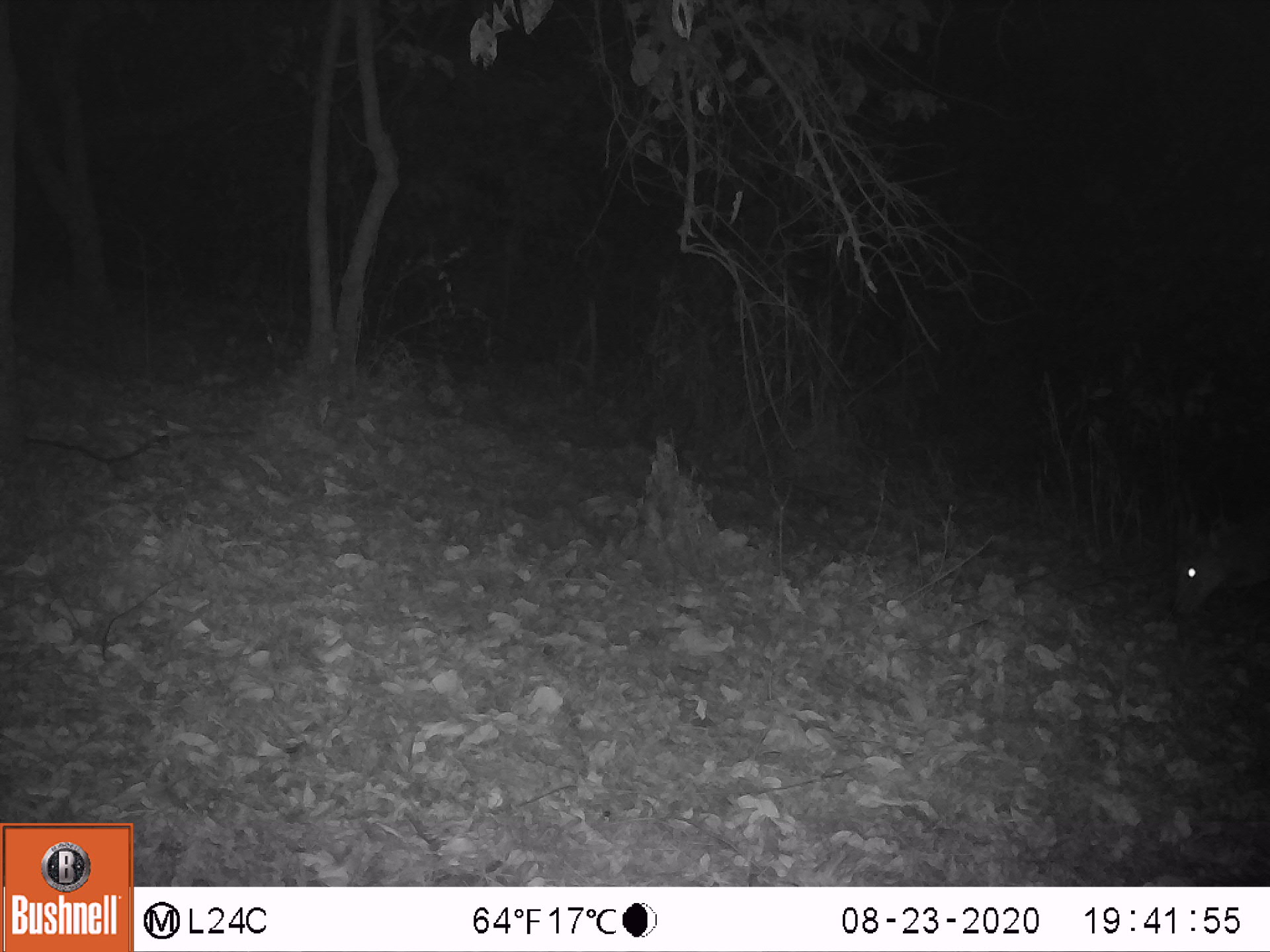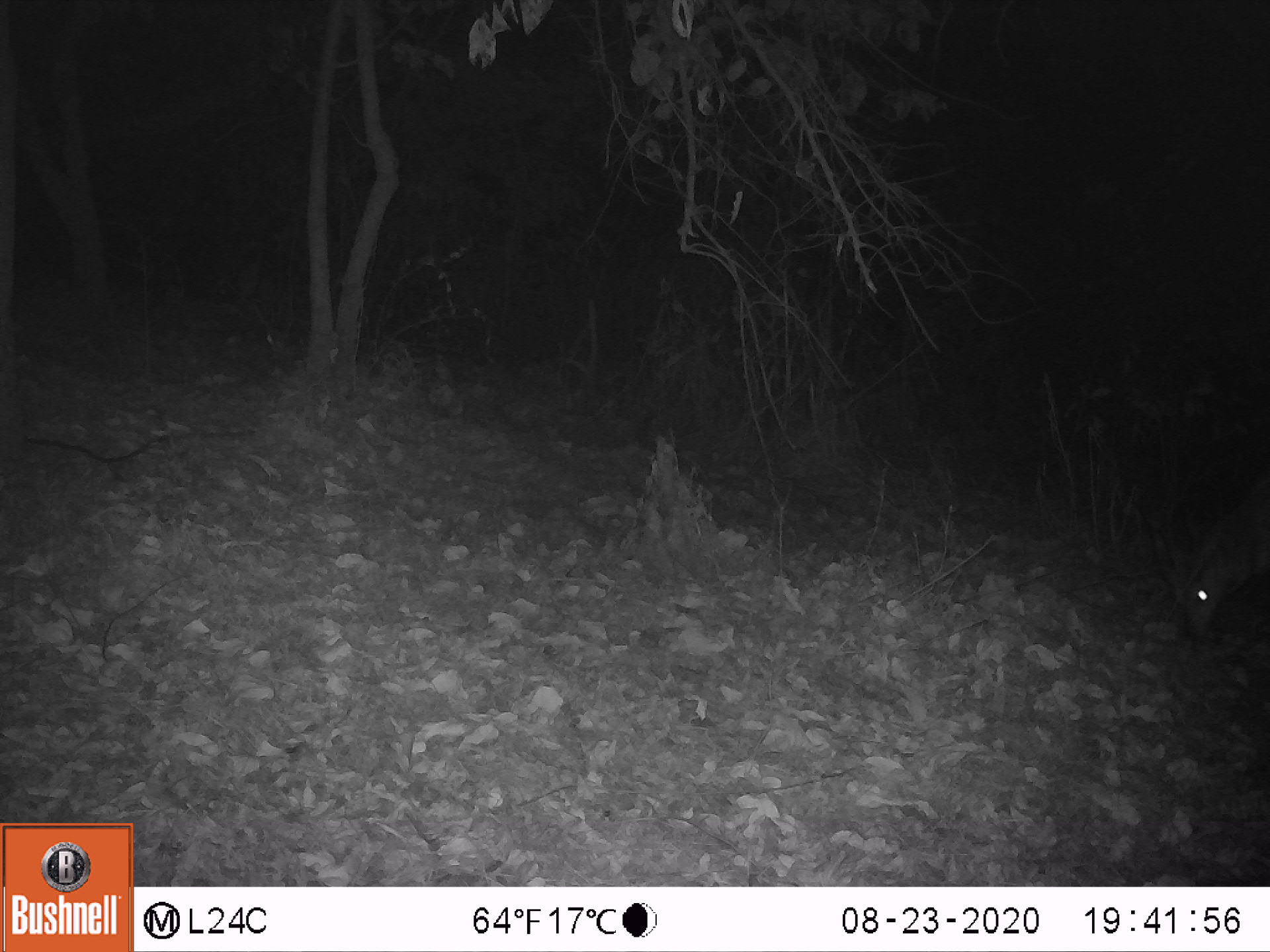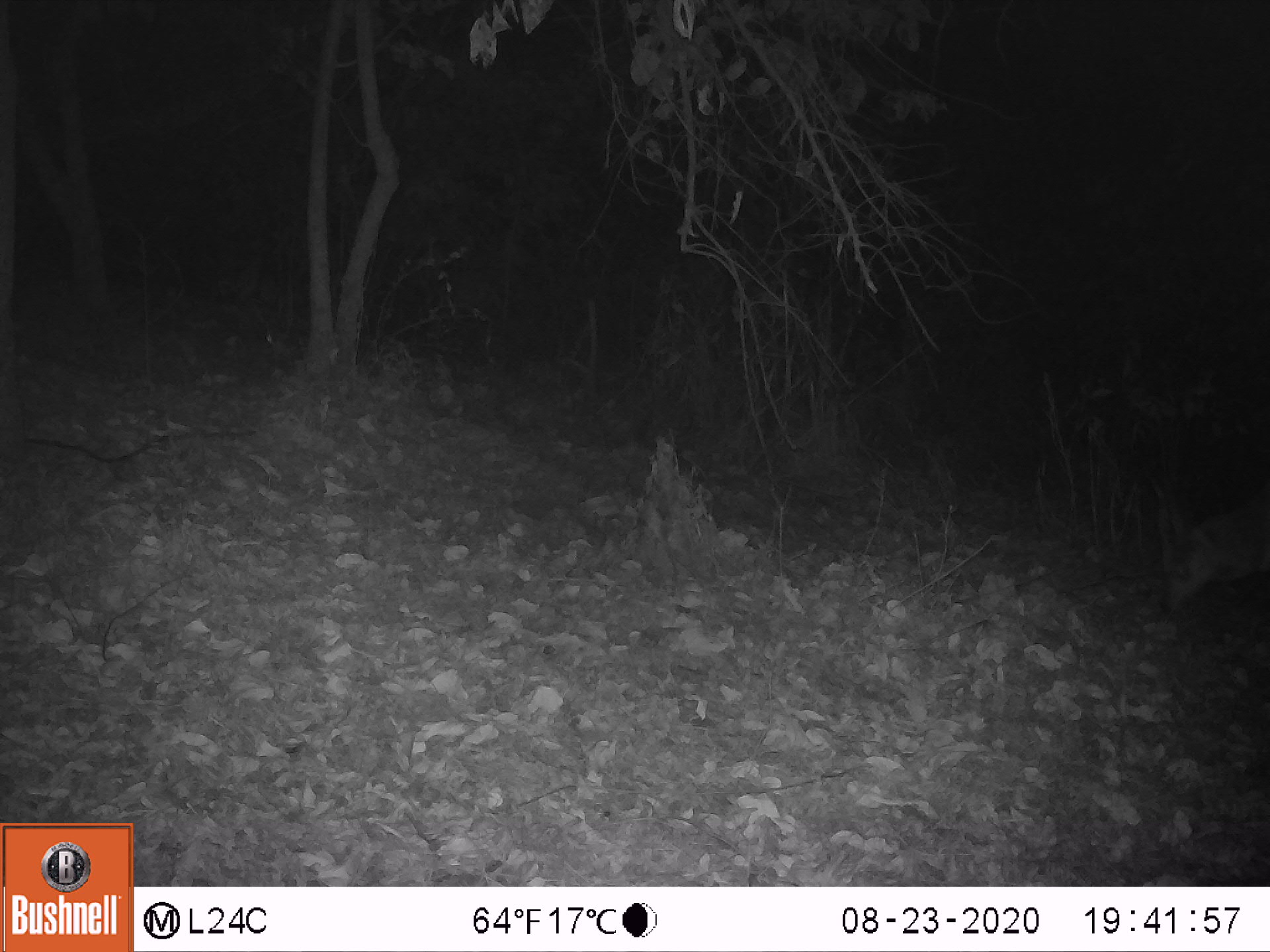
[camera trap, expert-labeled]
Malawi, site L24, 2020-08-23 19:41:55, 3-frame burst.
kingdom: Animalia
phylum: Chordata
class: Mammalia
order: Artiodactyla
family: Bovidae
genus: Tragelaphus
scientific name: Tragelaphus sylvaticus sylvaticus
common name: cape bushbuck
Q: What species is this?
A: Cape bushbuck (Tragelaphus sylvaticus sylvaticus).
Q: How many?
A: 1.